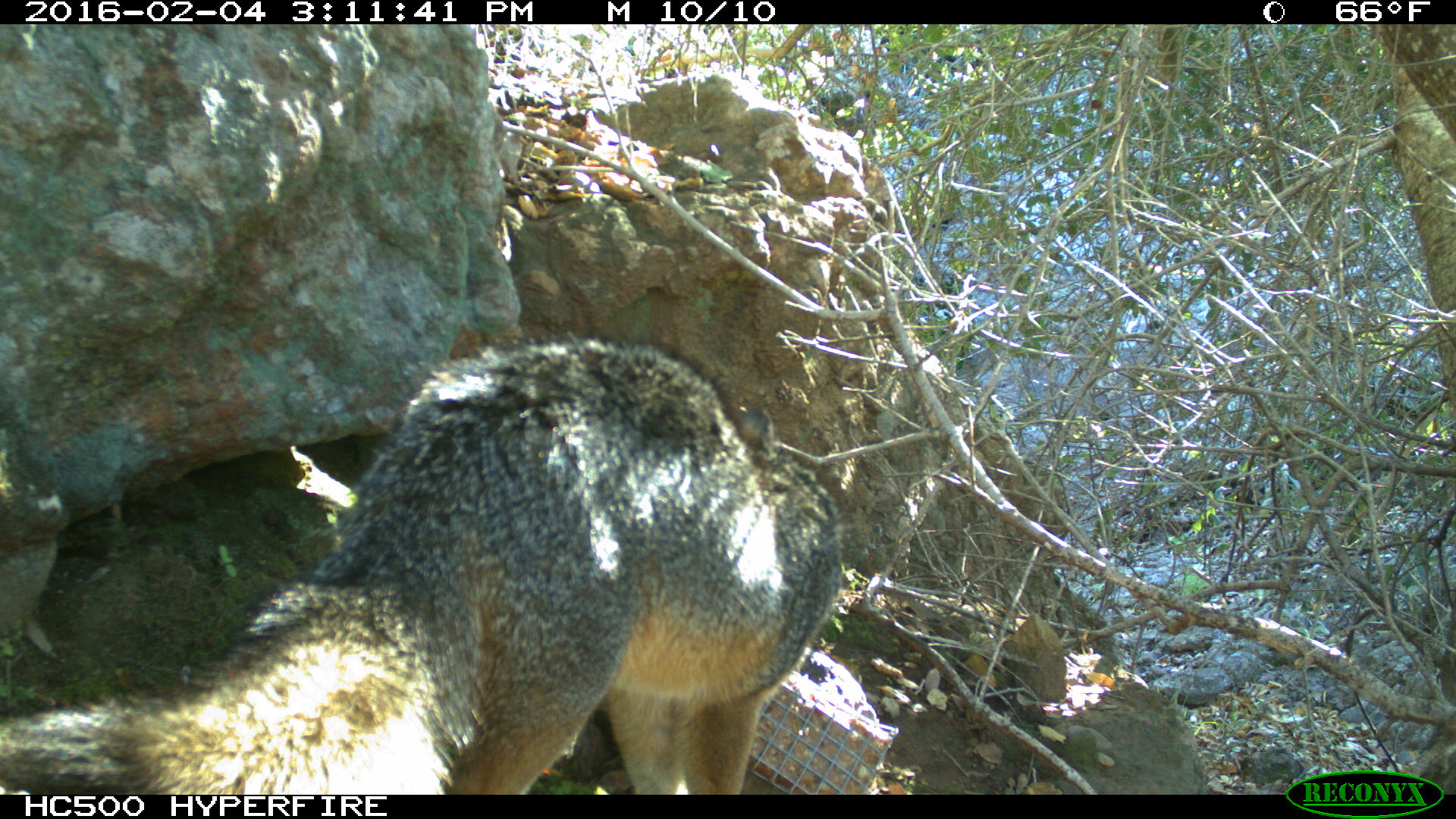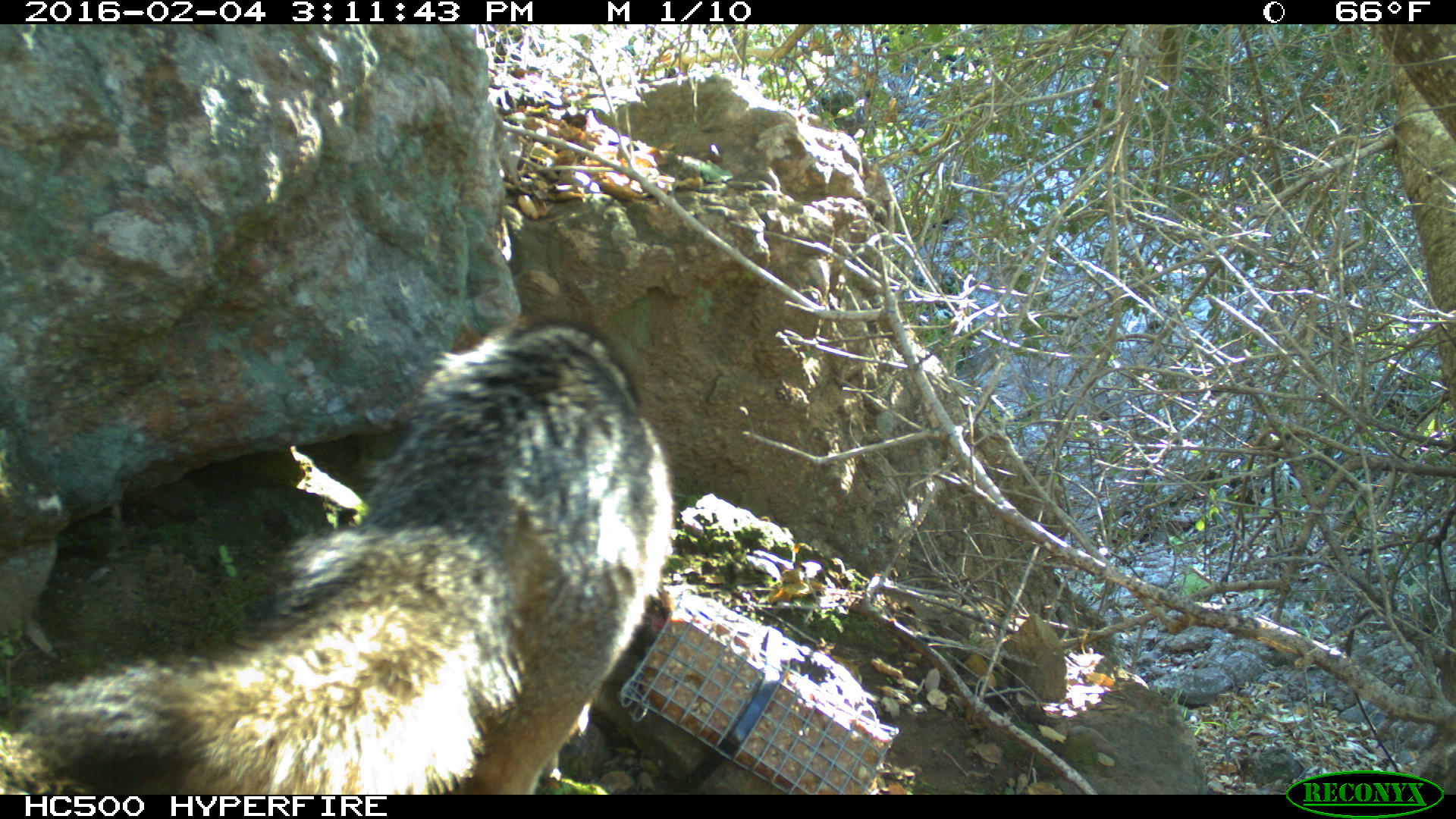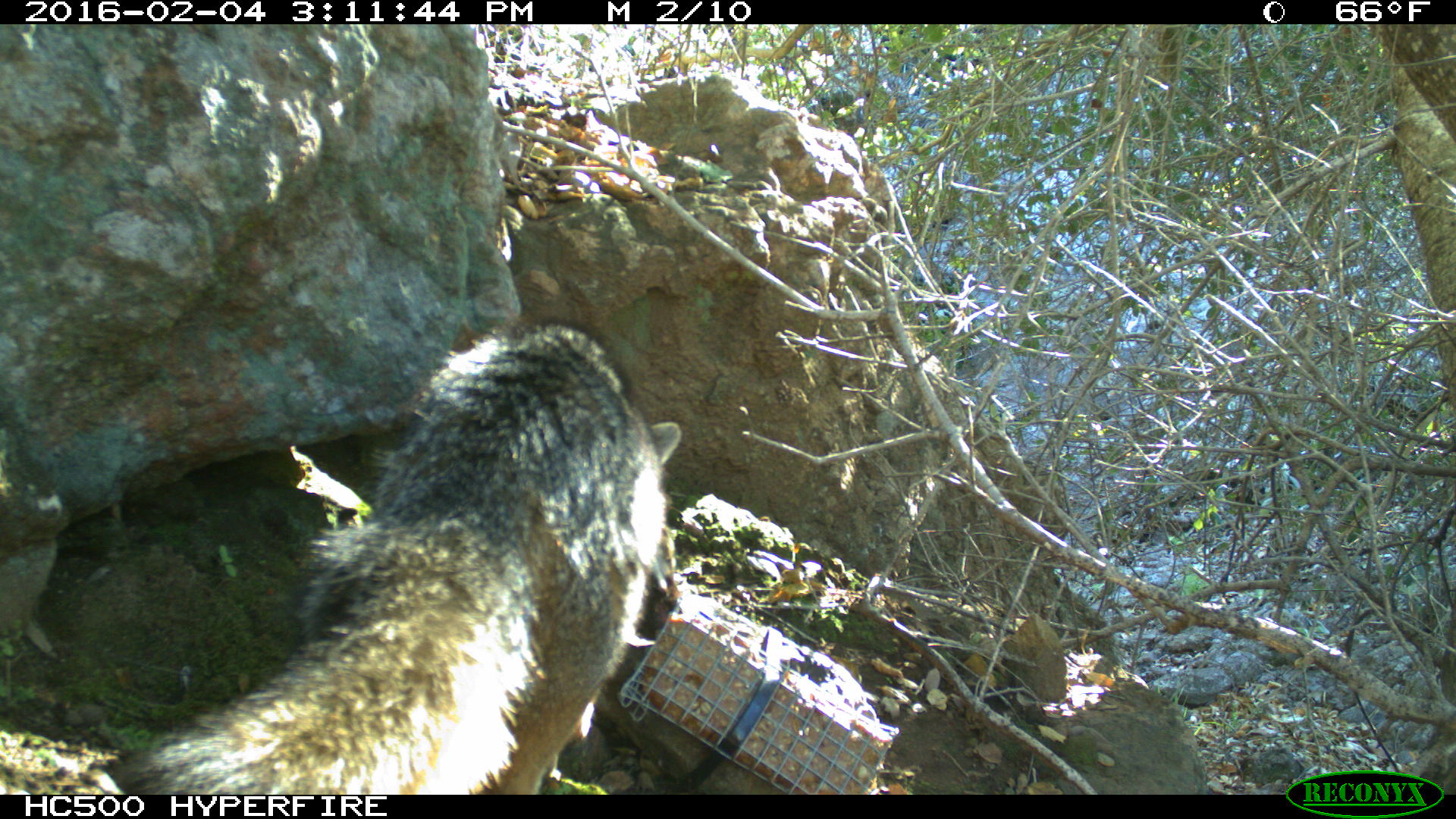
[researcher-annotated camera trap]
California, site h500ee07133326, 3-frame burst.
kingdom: Animalia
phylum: Chordata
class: Mammalia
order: Carnivora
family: Canidae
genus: Urocyon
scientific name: Urocyon littoralis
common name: island fox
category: fox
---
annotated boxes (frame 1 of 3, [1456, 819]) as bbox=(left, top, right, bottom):
fox: bbox=(0, 333, 845, 793)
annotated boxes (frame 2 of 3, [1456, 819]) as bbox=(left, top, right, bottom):
fox: bbox=(24, 316, 681, 794)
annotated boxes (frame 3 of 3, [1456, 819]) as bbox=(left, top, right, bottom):
fox: bbox=(110, 318, 683, 795)